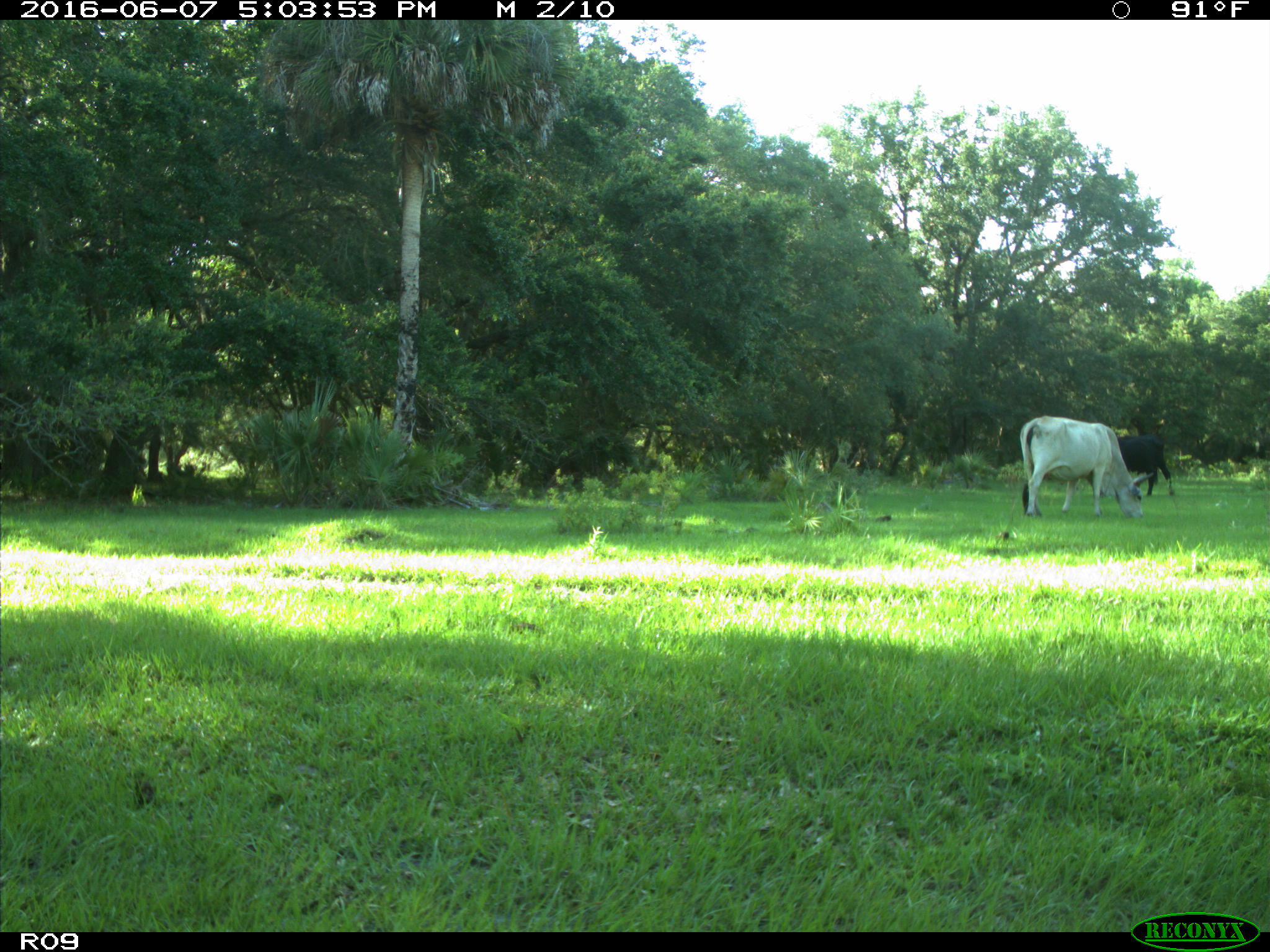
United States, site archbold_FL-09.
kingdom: Animalia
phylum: Chordata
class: Mammalia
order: Artiodactyla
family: Bovidae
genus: Bos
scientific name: Bos taurus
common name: domestic cow